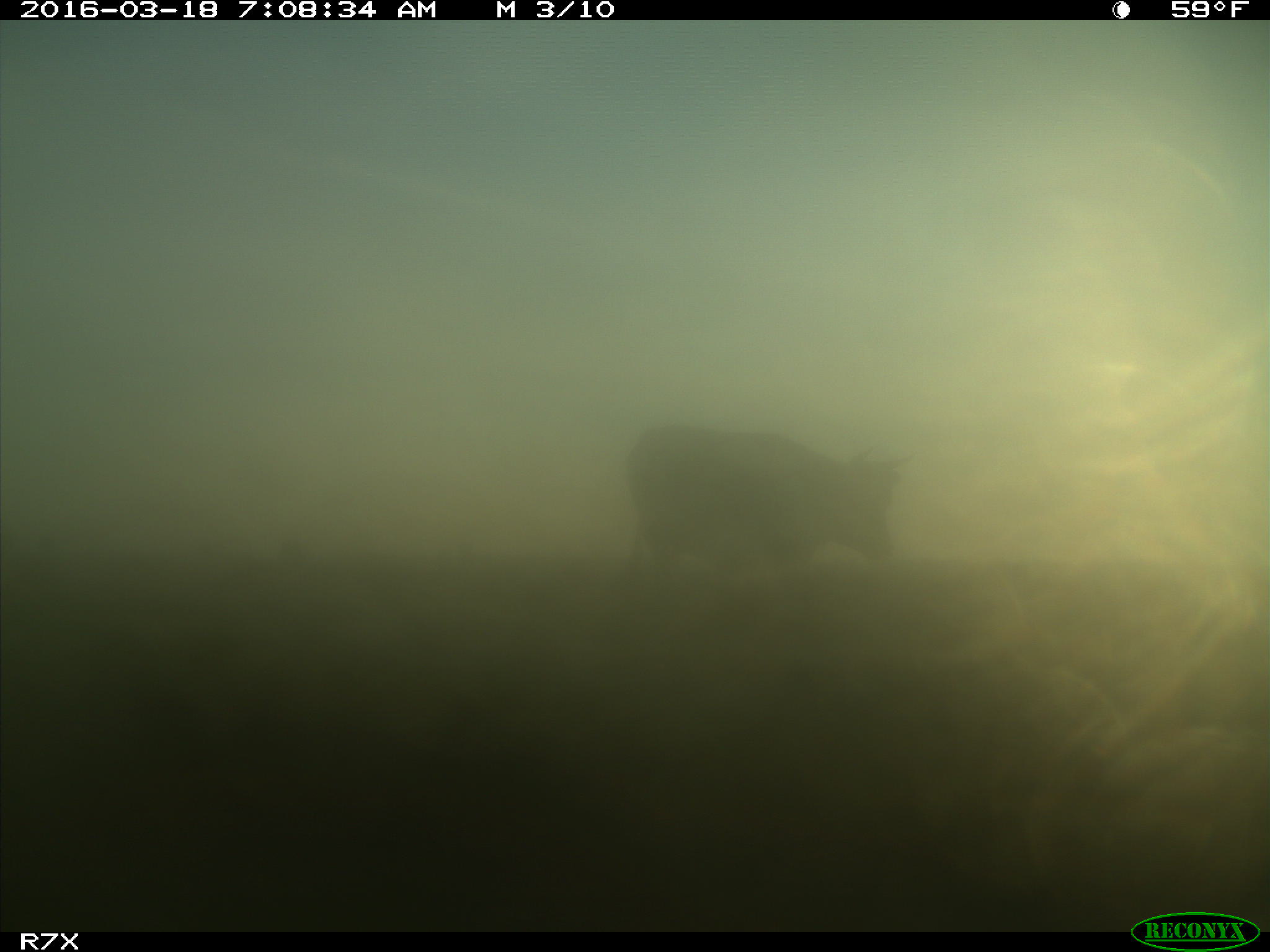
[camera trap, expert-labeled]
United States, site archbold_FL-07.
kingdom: Animalia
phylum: Chordata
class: Mammalia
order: Artiodactyla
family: Bovidae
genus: Bos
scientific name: Bos taurus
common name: domestic cow